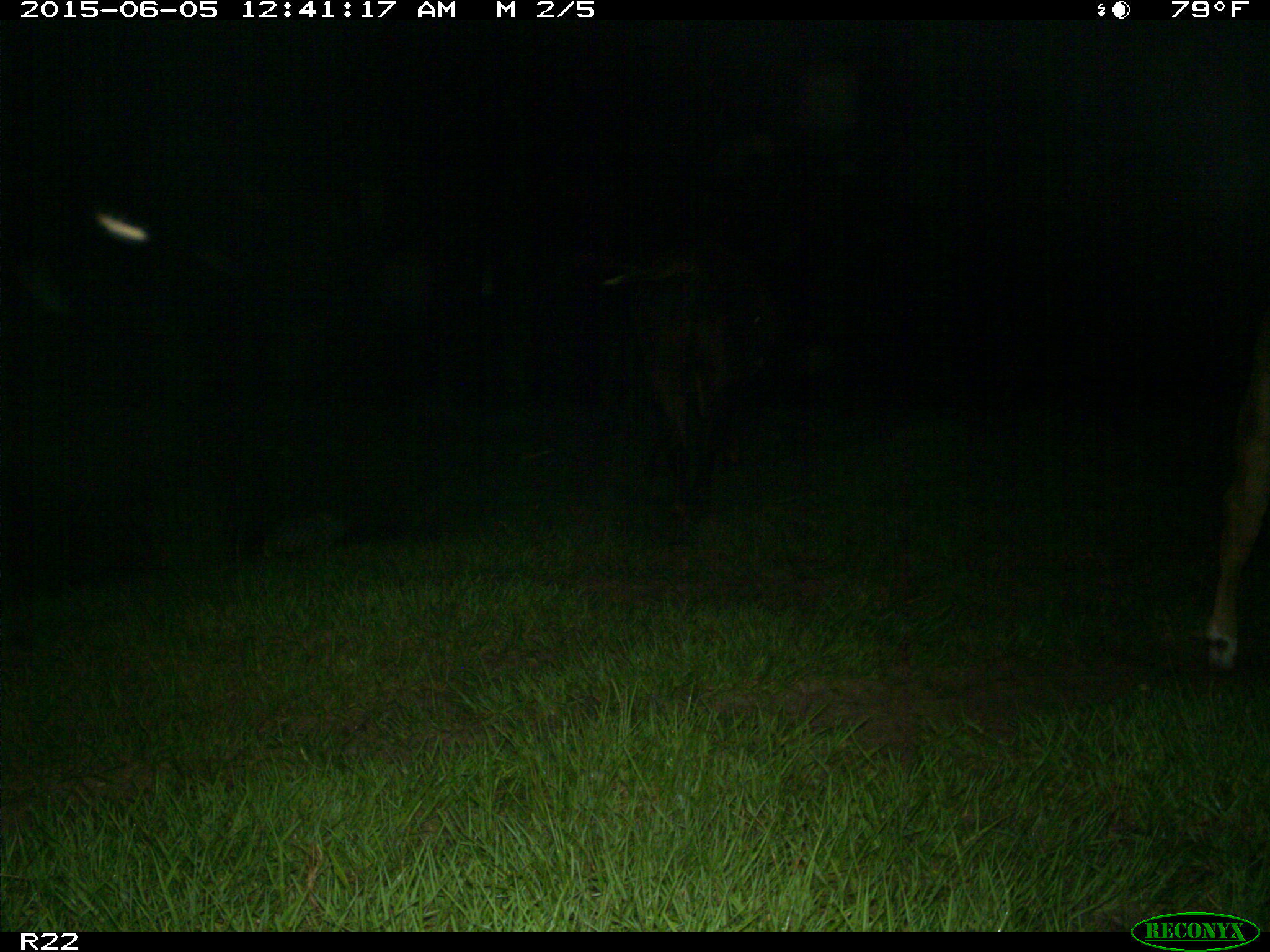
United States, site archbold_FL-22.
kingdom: Animalia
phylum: Chordata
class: Mammalia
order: Artiodactyla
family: Bovidae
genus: Bos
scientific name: Bos taurus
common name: domestic cow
Bos taurus (domestic cow).